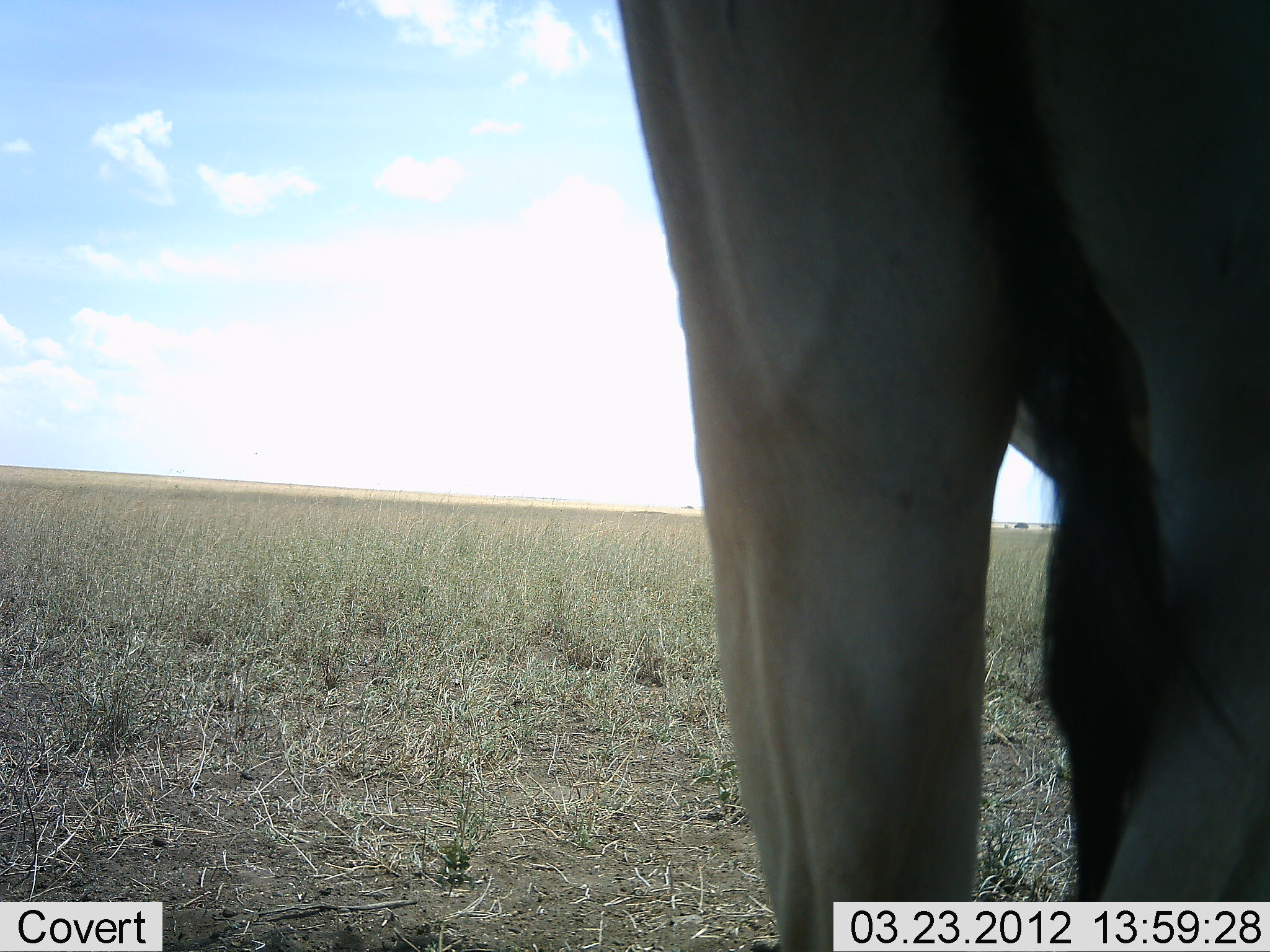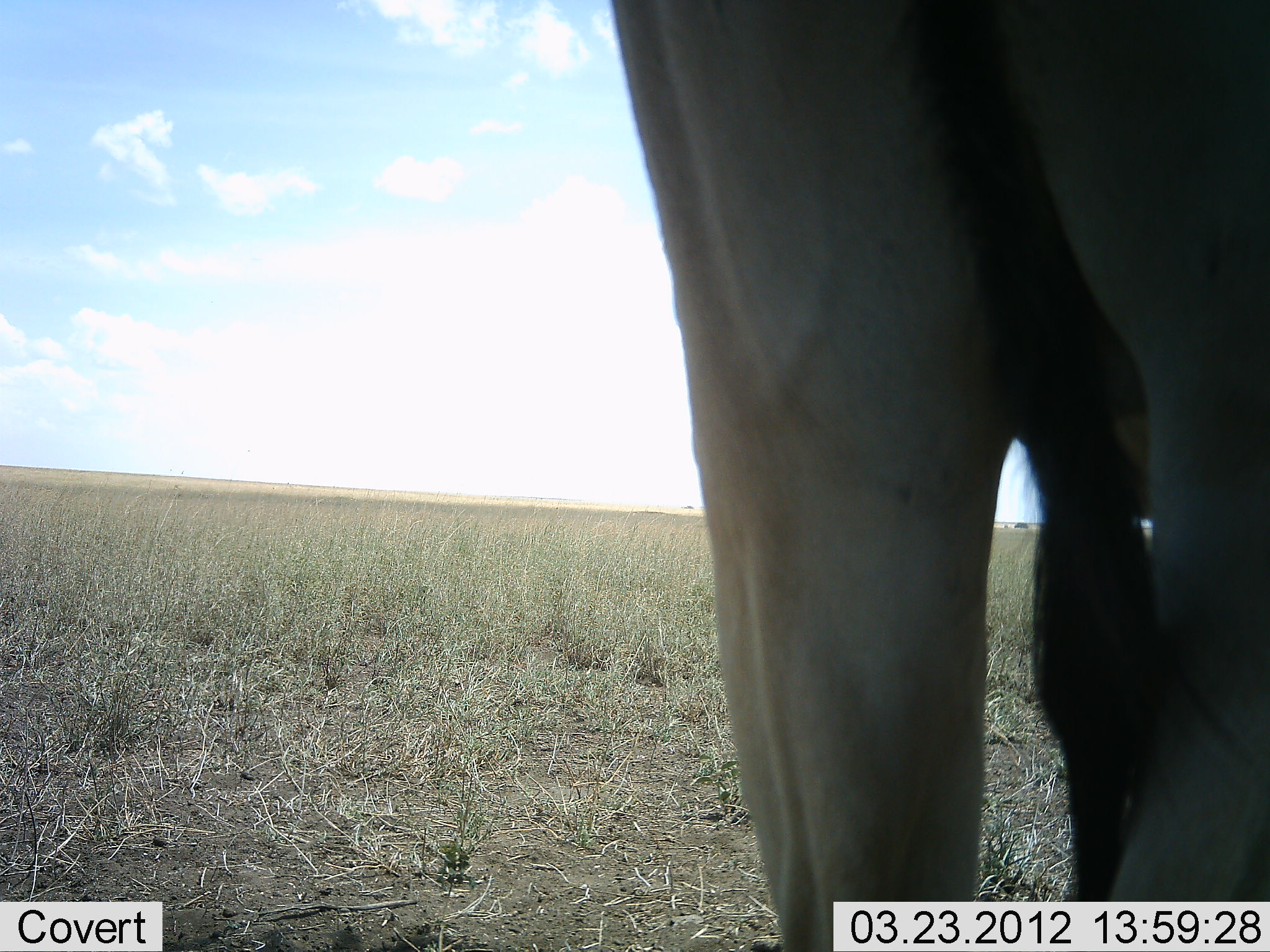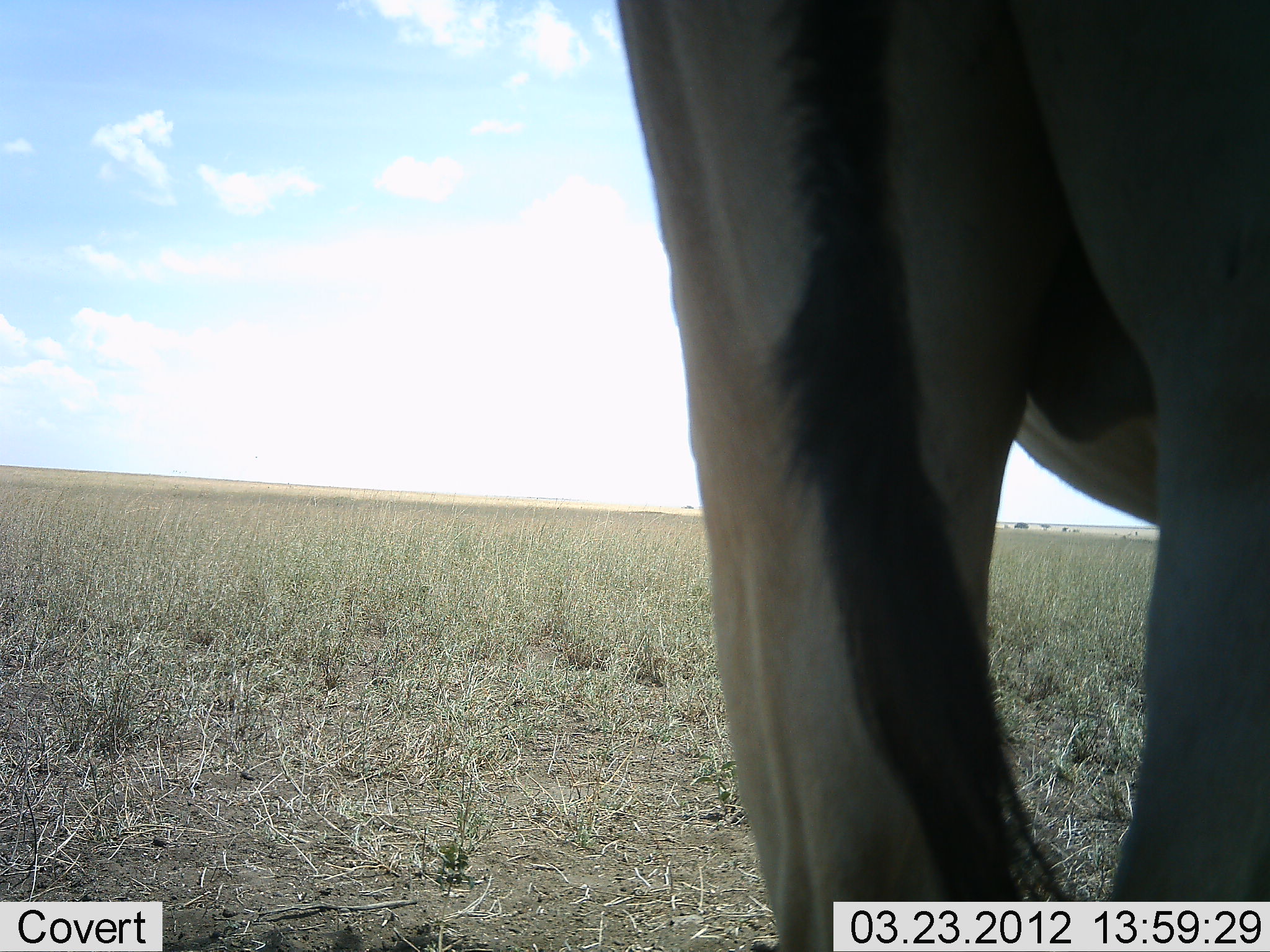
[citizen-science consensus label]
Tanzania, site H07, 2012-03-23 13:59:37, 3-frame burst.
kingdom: Animalia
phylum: Chordata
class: Mammalia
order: Artiodactyla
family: Bovidae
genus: Alcelaphus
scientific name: Alcelaphus buselaphus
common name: hartebeest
Hartebeest (Alcelaphus buselaphus), count 1. Behavior (volunteer vote fractions): standing 100%, resting 0%, moving 5%, interacting 0%. Young present (vote fraction): 0%. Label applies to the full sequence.